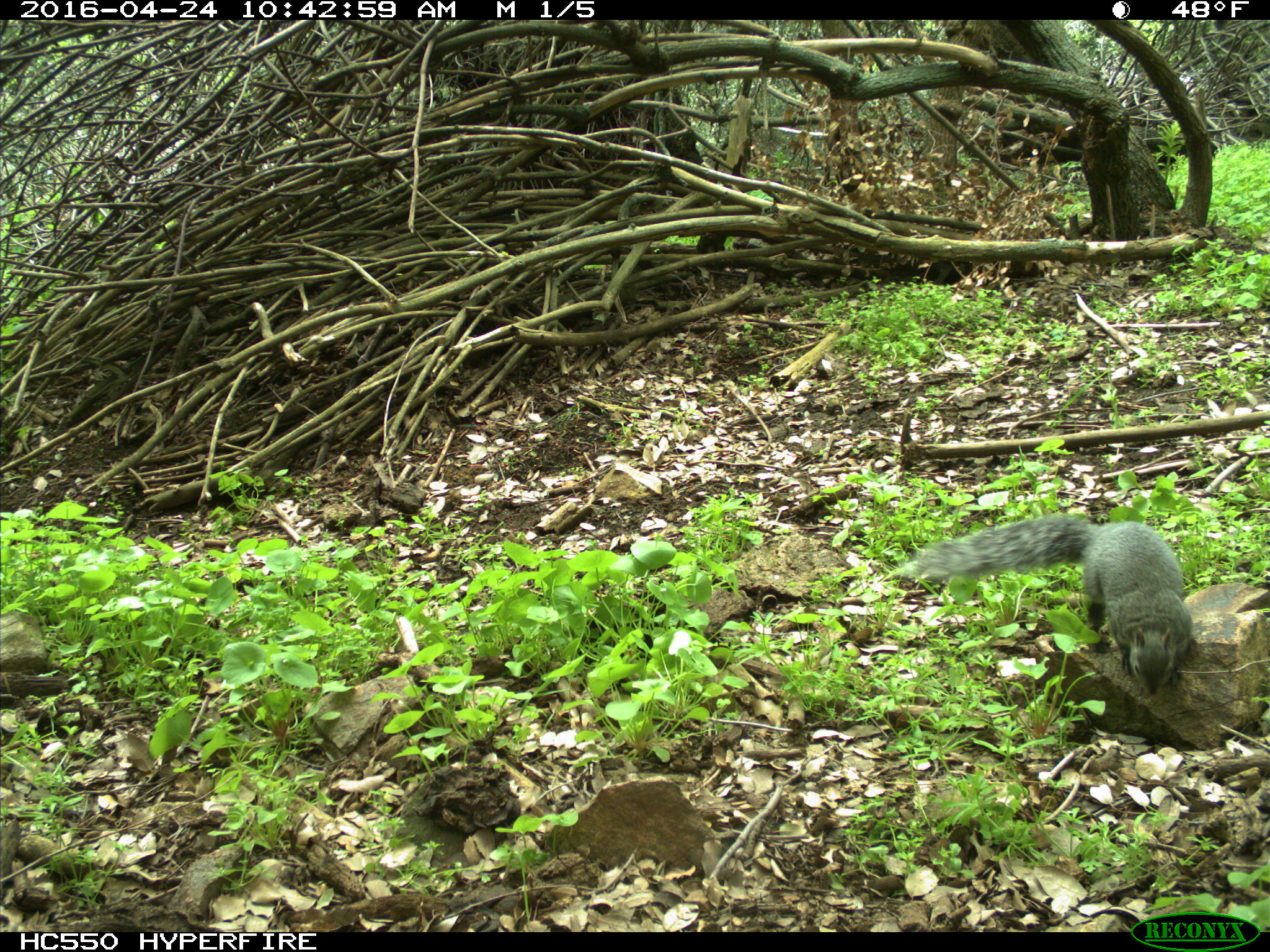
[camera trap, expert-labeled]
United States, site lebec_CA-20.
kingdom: Animalia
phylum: Chordata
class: Mammalia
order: Rodentia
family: Sciuridae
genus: Sciurus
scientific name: Sciurus carolinensis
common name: eastern gray squirrel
Sciurus carolinensis (eastern gray squirrel).